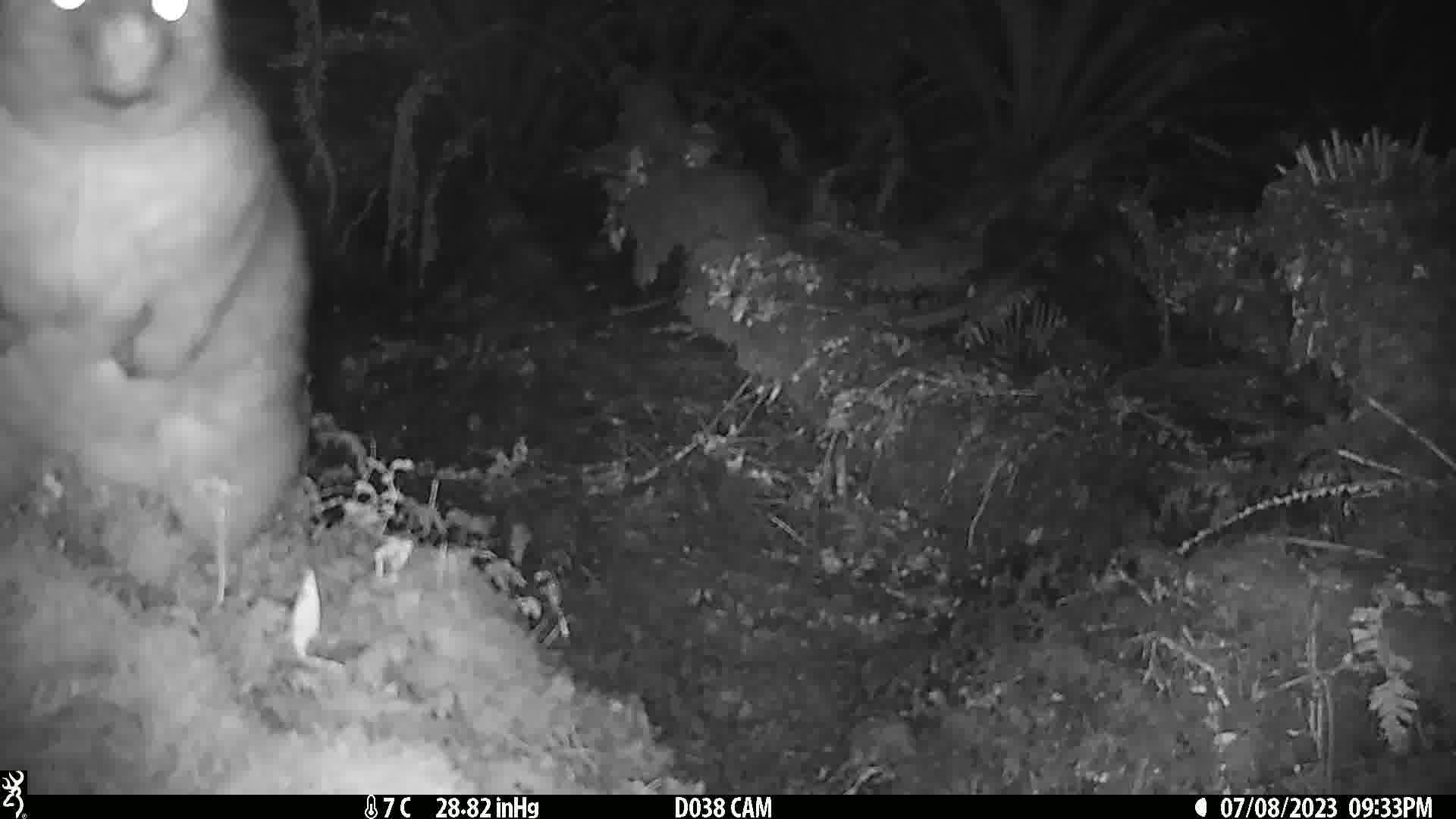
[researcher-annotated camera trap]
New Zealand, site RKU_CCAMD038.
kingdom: Animalia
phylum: Chordata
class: Mammalia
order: Diprotodontia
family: Phalangeridae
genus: Trichosurus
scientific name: Trichosurus vulpecula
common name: common brushtail possum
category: possum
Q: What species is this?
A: Possum (common brushtail possum) (Trichosurus vulpecula).